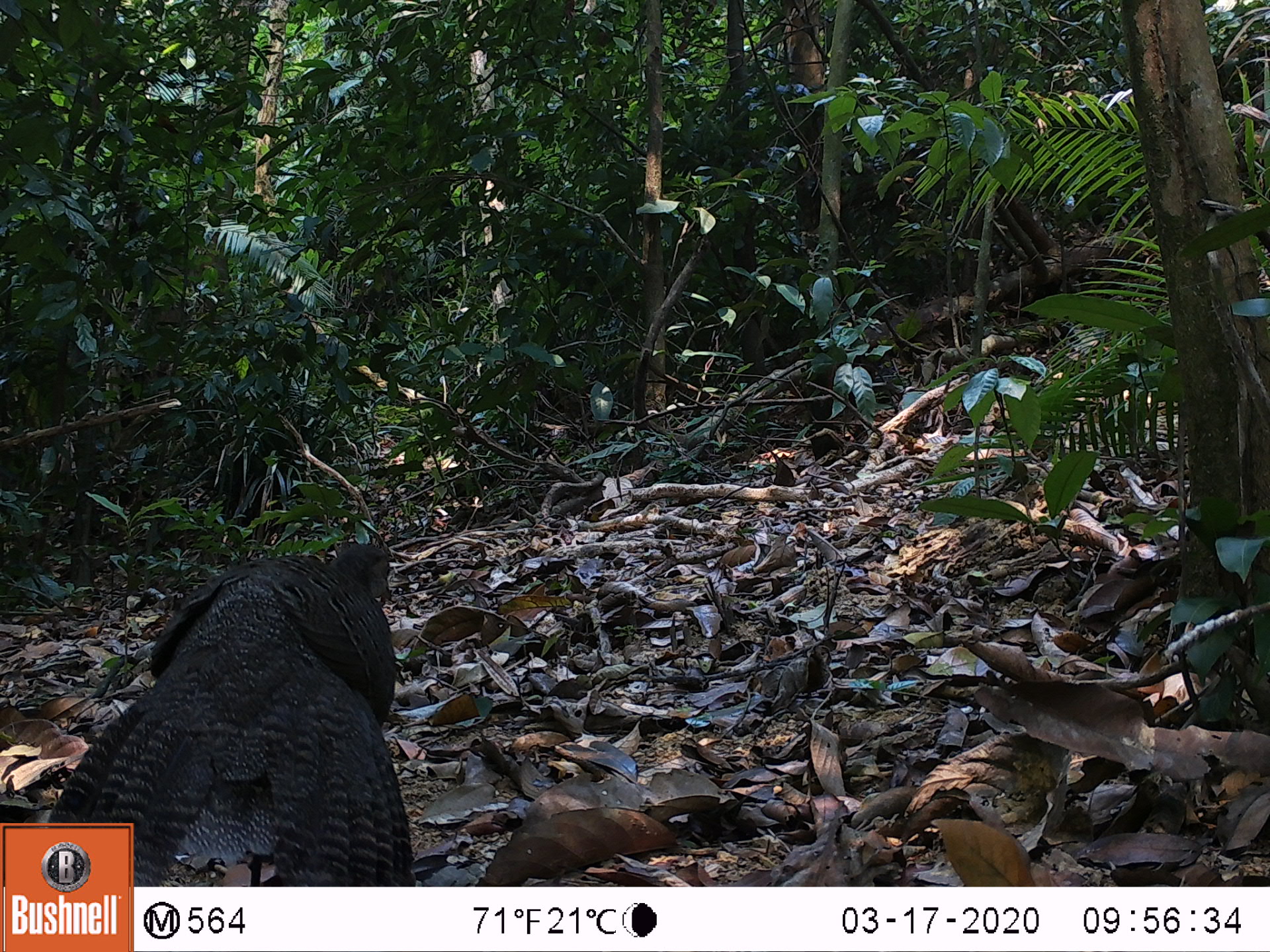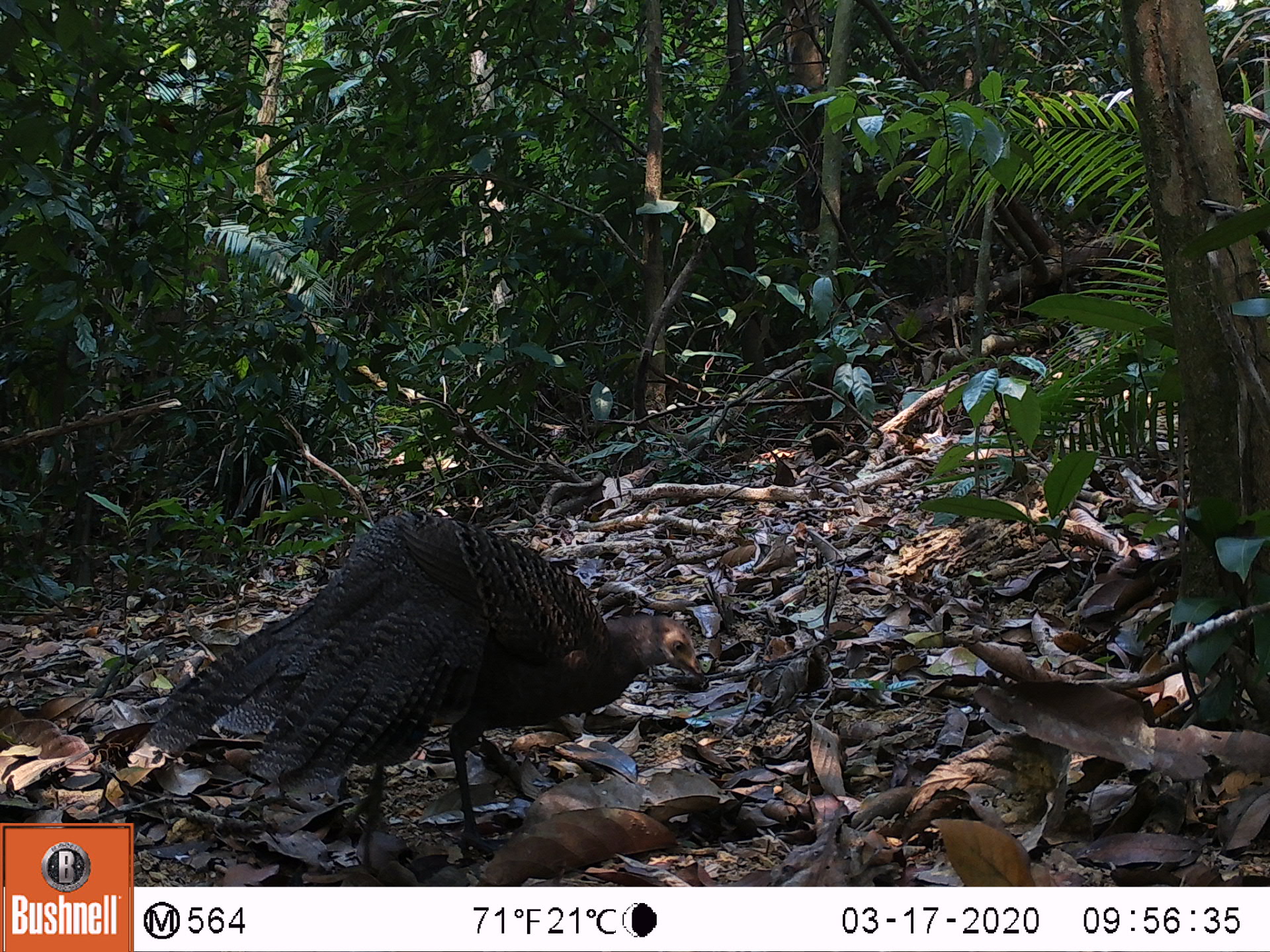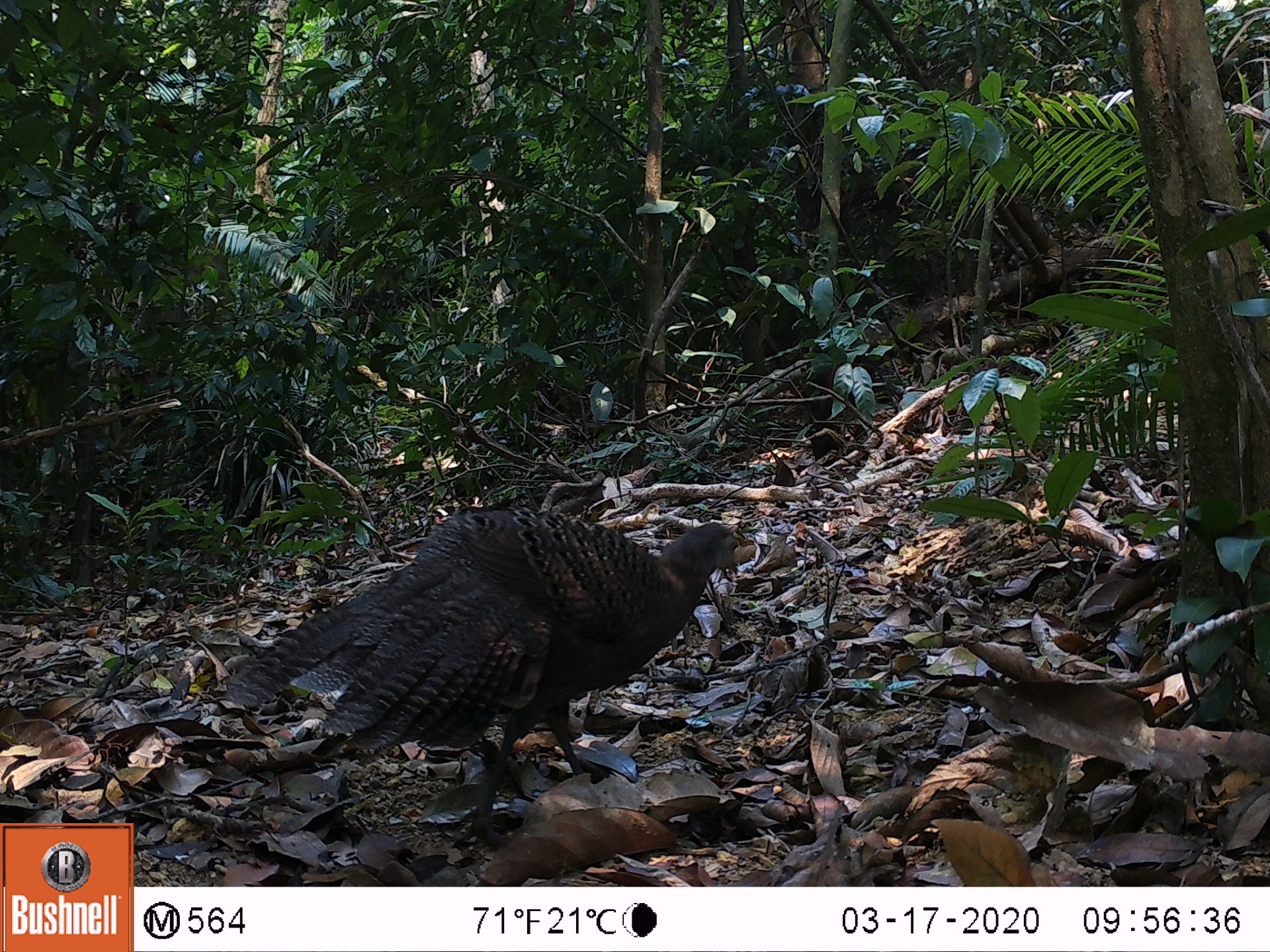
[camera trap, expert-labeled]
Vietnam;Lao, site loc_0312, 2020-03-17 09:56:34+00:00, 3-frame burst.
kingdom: Animalia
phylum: Chordata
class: Aves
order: Galliformes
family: Phasianidae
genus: Polyplectron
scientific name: Polyplectron bicalcaratum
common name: gray peacock-pheasant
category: grey peacock pheasant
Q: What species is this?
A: Grey peacock pheasant (gray peacock-pheasant) (Polyplectron bicalcaratum).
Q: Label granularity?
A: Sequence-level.